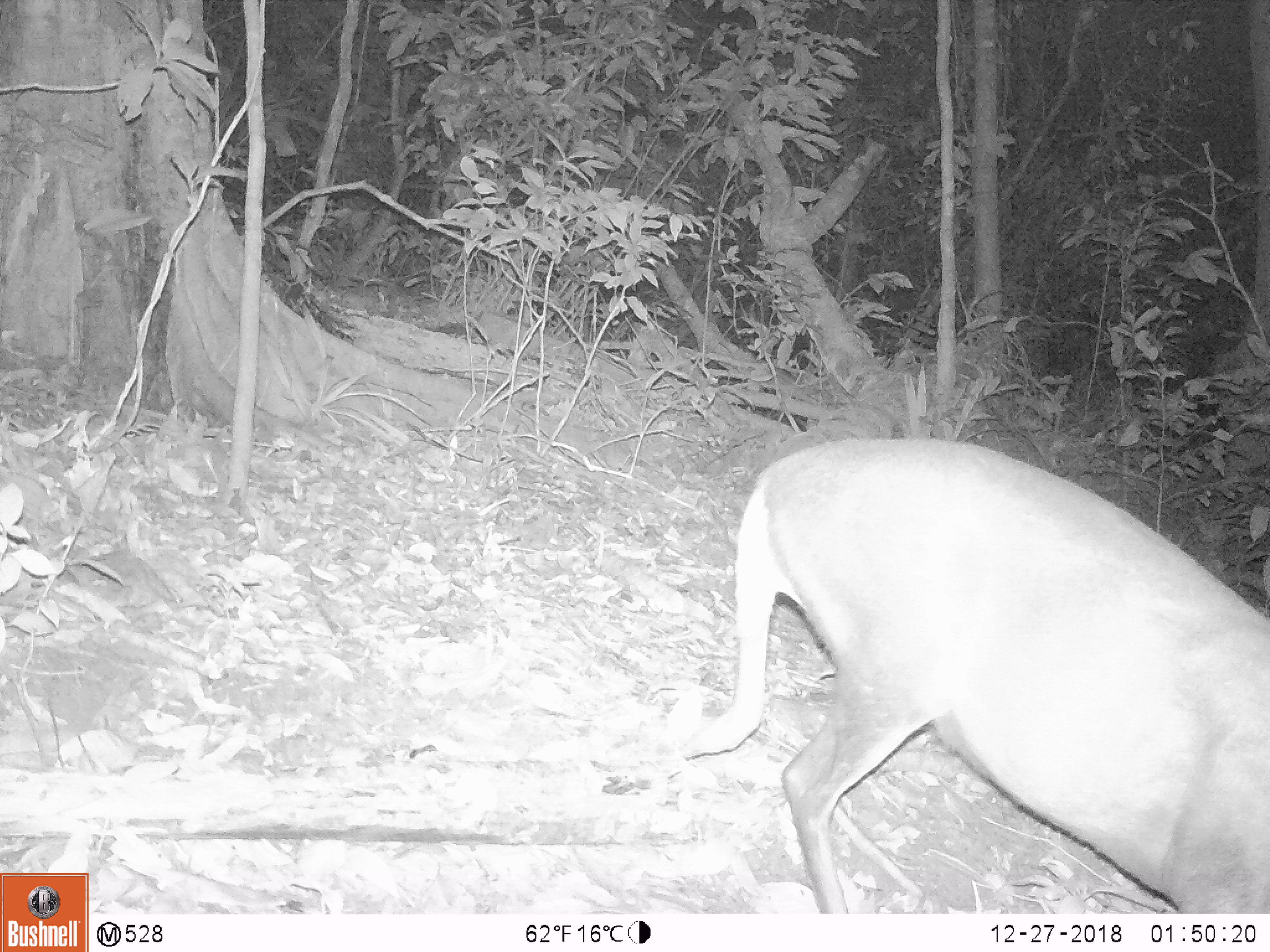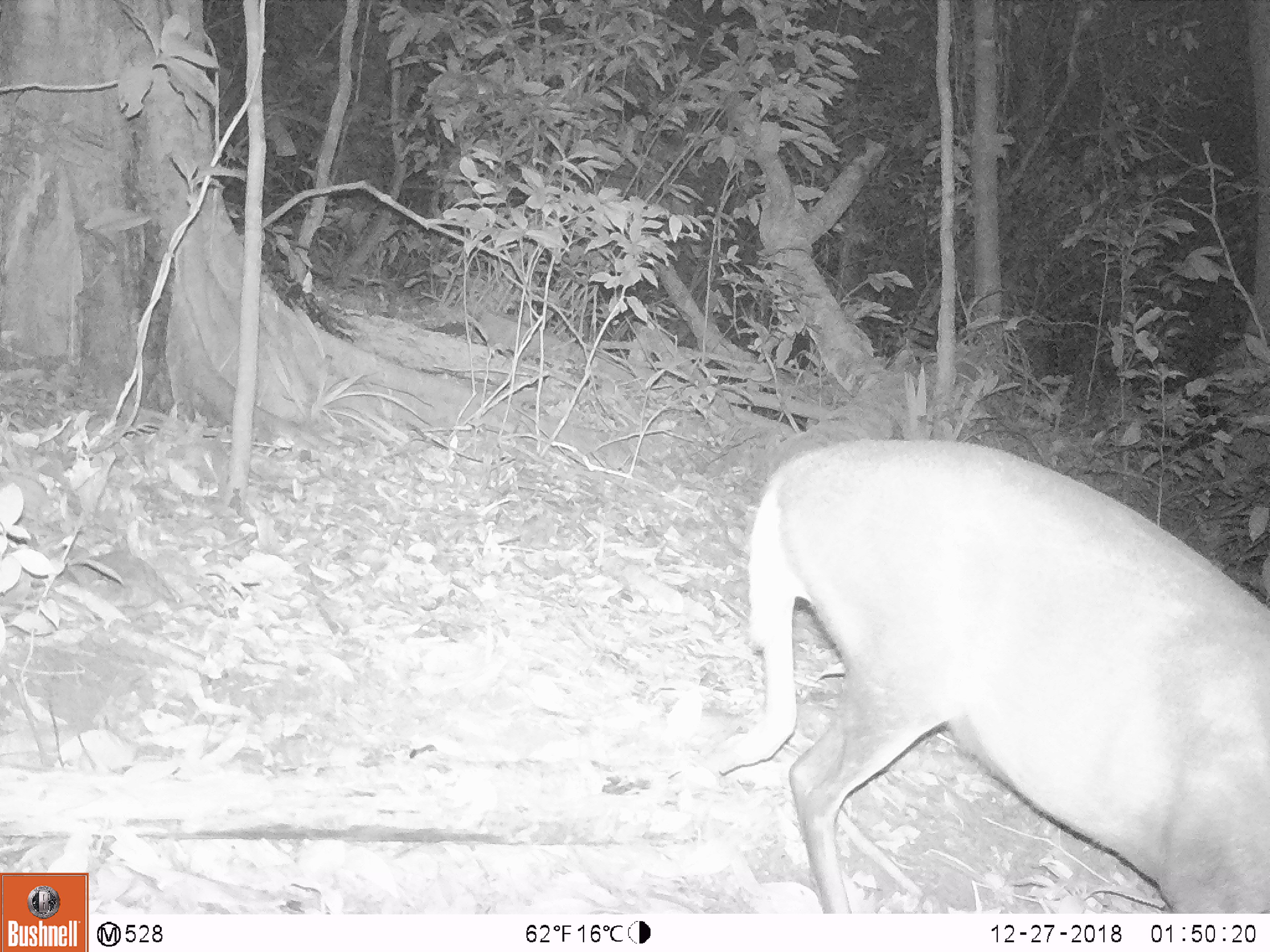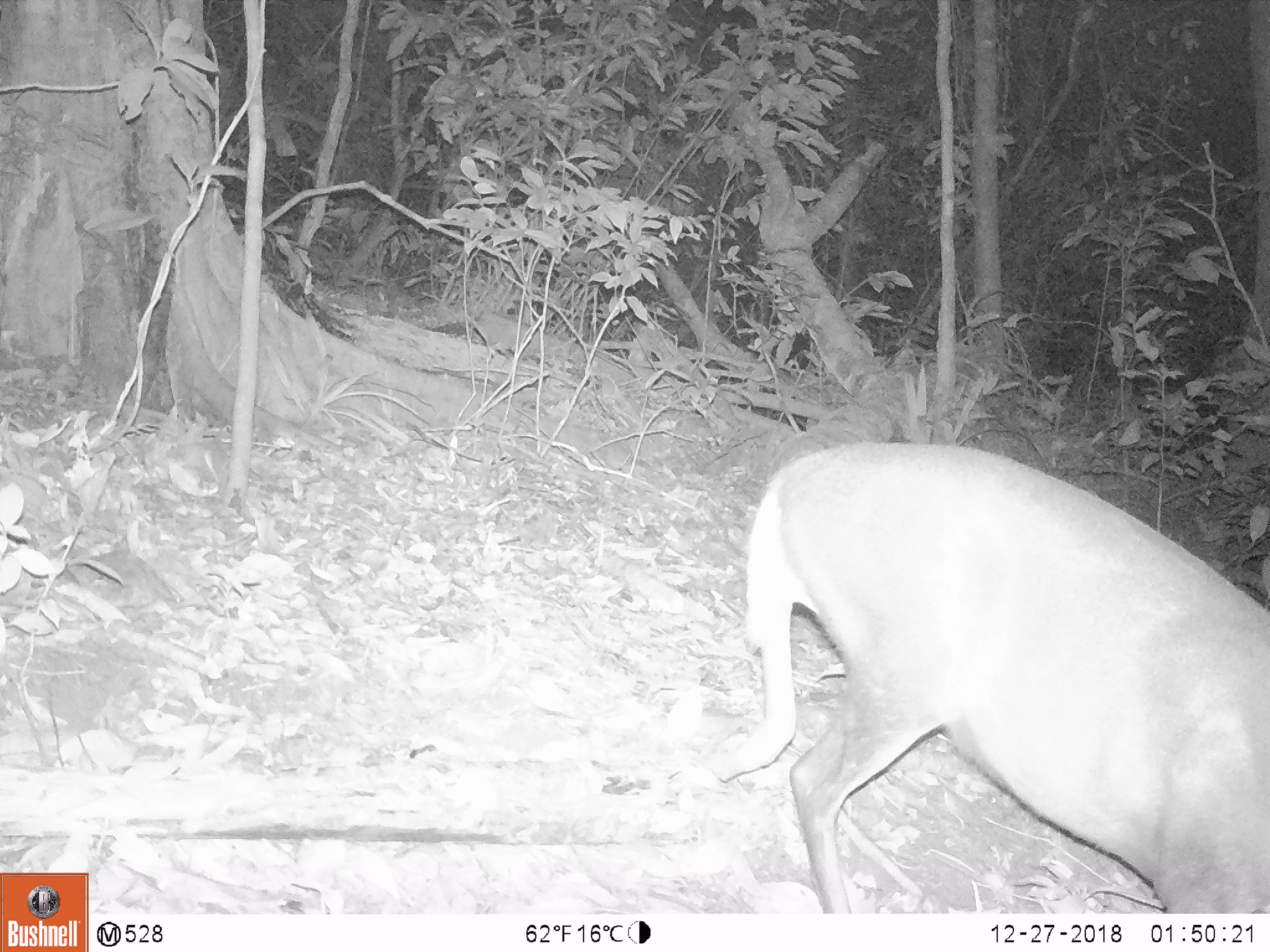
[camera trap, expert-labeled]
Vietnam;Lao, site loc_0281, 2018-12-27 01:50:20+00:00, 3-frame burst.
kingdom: Animalia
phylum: Chordata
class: Mammalia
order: Artiodactyla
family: Cervidae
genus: Muntiacus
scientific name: Muntiacus rooseveltorum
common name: roosevelt's muntjac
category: roosevelts muntjac group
Roosevelts muntjac group (roosevelt's muntjac) (Muntiacus rooseveltorum). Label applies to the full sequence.